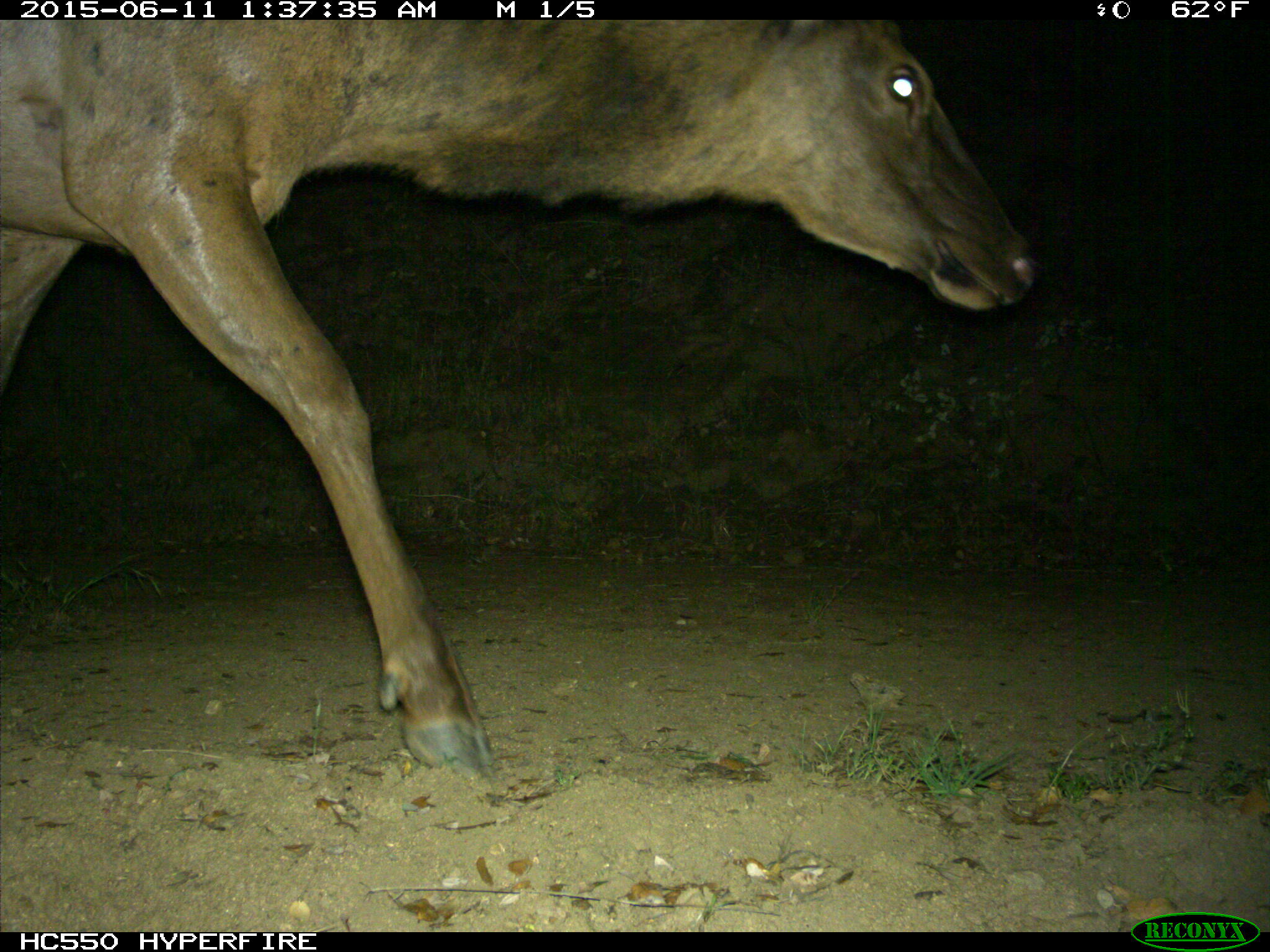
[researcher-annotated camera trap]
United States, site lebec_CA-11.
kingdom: Animalia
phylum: Chordata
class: Mammalia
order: Artiodactyla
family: Cervidae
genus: Cervus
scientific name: Cervus canadensis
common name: elk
Cervus canadensis (elk).